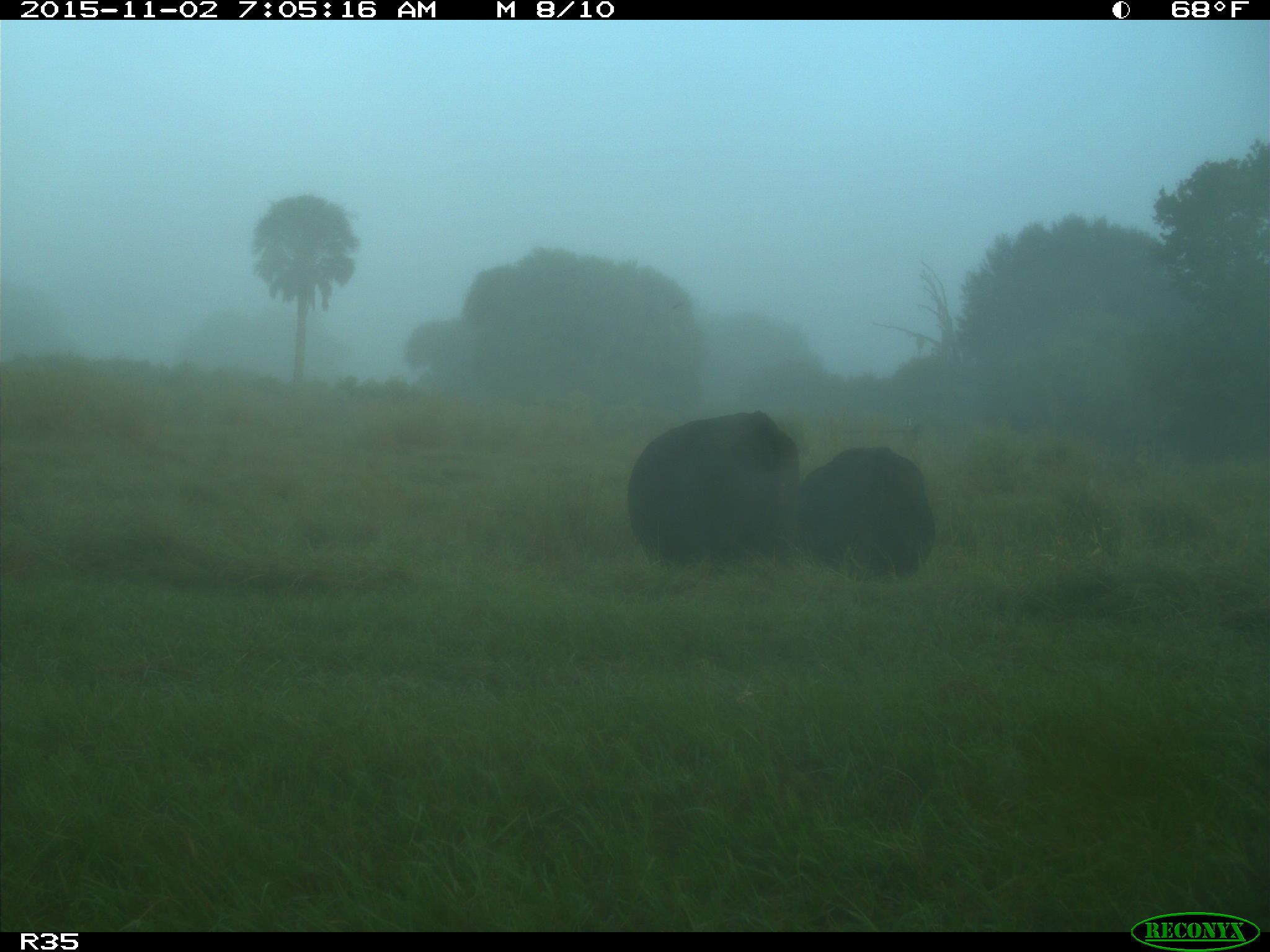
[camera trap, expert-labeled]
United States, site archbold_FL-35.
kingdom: Animalia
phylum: Chordata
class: Mammalia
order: Artiodactyla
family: Bovidae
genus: Bos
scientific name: Bos taurus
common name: domestic cow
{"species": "Bos taurus (domestic cow)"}